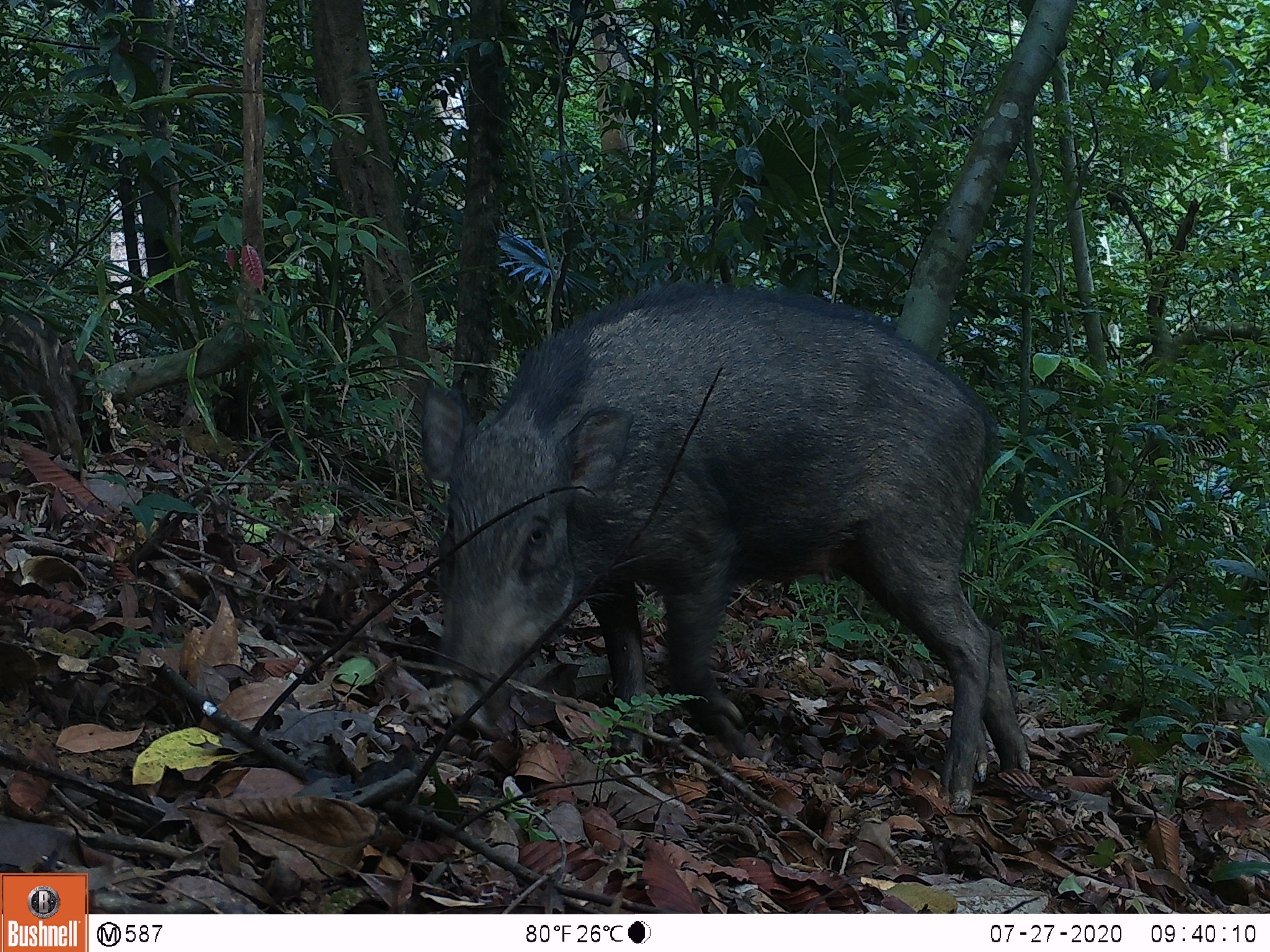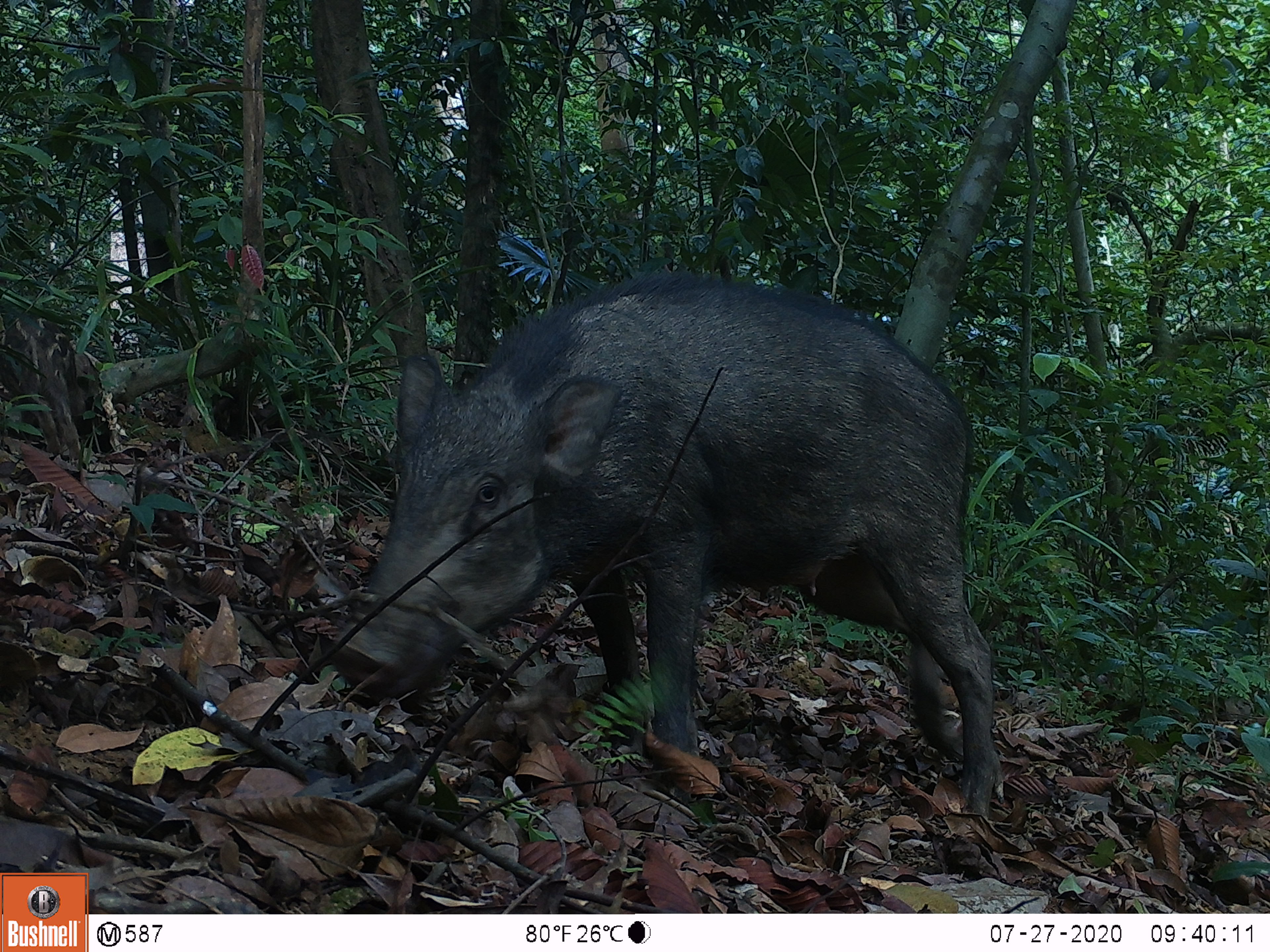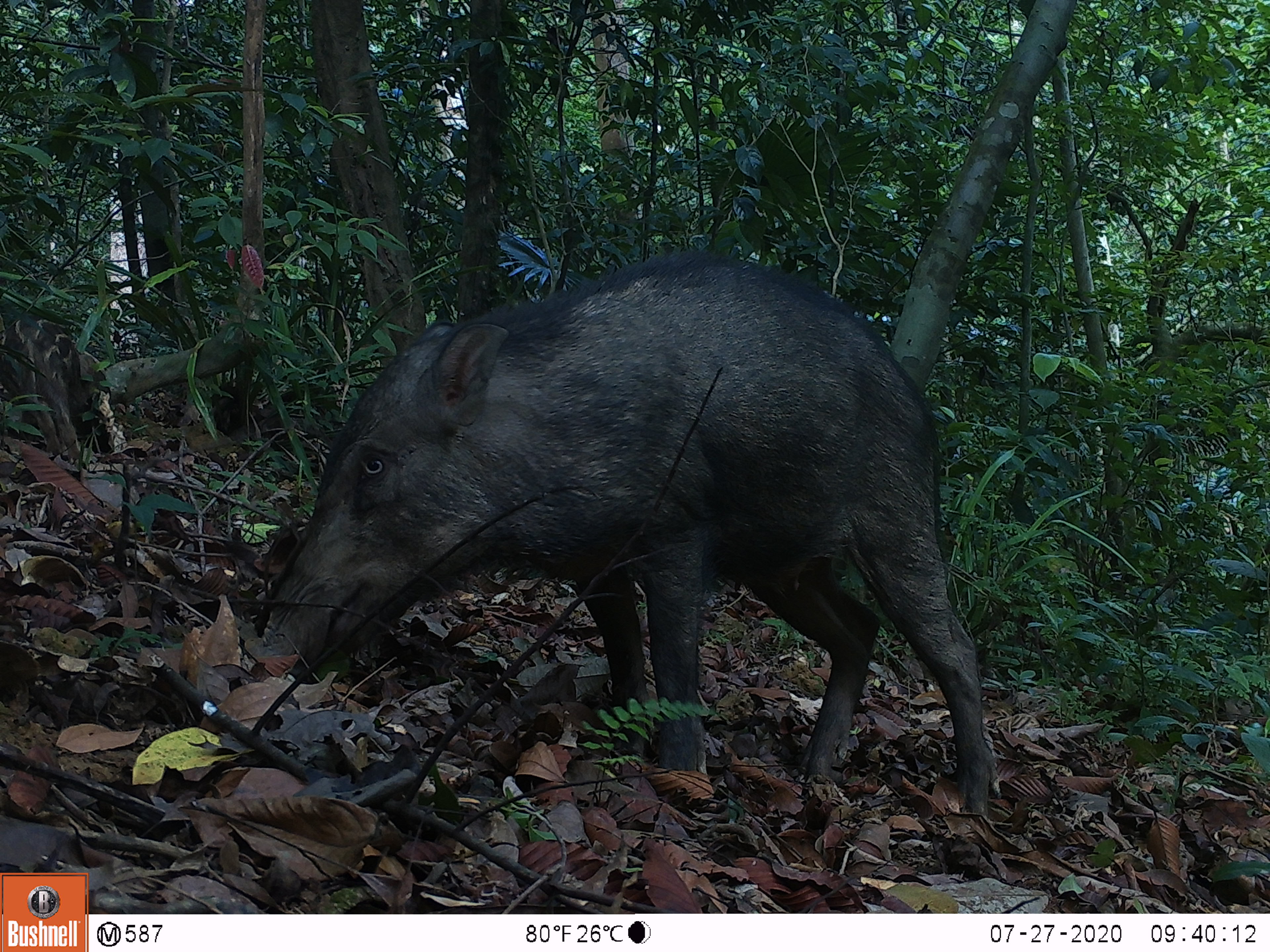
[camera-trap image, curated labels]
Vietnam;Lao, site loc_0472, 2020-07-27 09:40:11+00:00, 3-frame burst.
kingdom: Animalia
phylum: Chordata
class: Mammalia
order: Artiodactyla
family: Suidae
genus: Sus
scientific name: Sus scrofa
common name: eurasian wild pig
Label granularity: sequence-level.